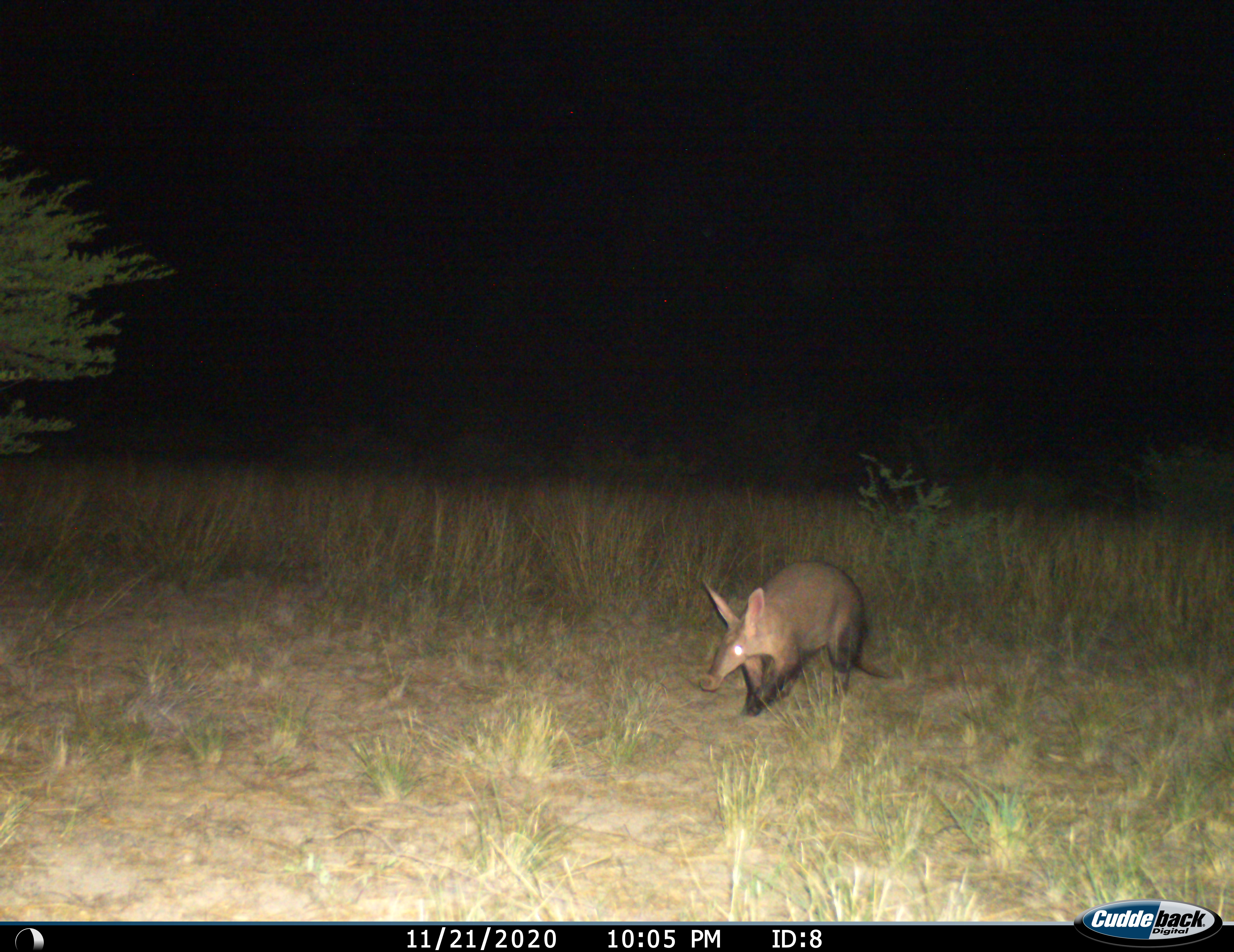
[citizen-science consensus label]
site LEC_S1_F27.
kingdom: Animalia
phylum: Chordata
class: Mammalia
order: Tubulidentata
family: Orycteropodidae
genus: Orycteropus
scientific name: Orycteropus afer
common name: aardvark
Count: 1.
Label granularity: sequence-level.